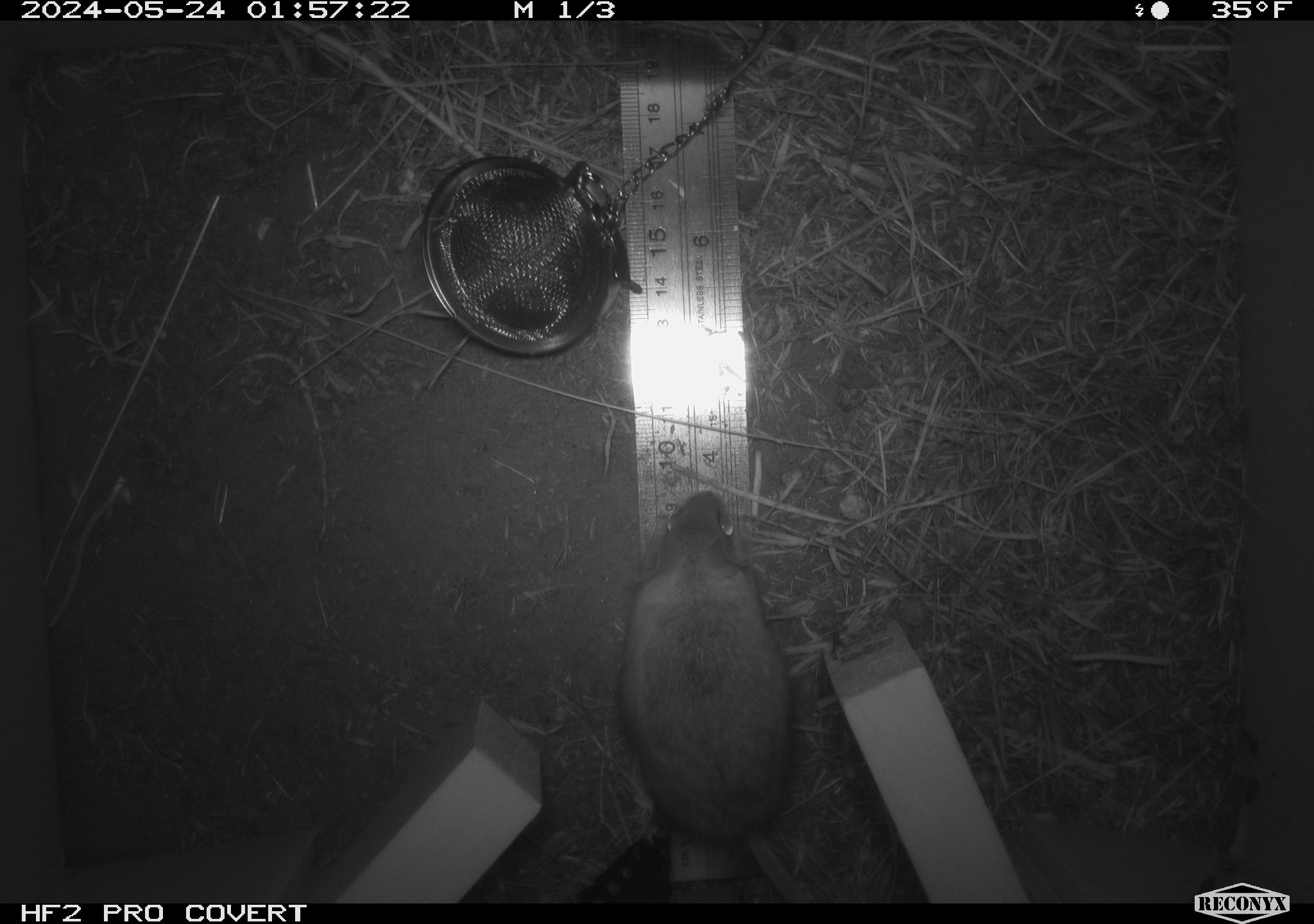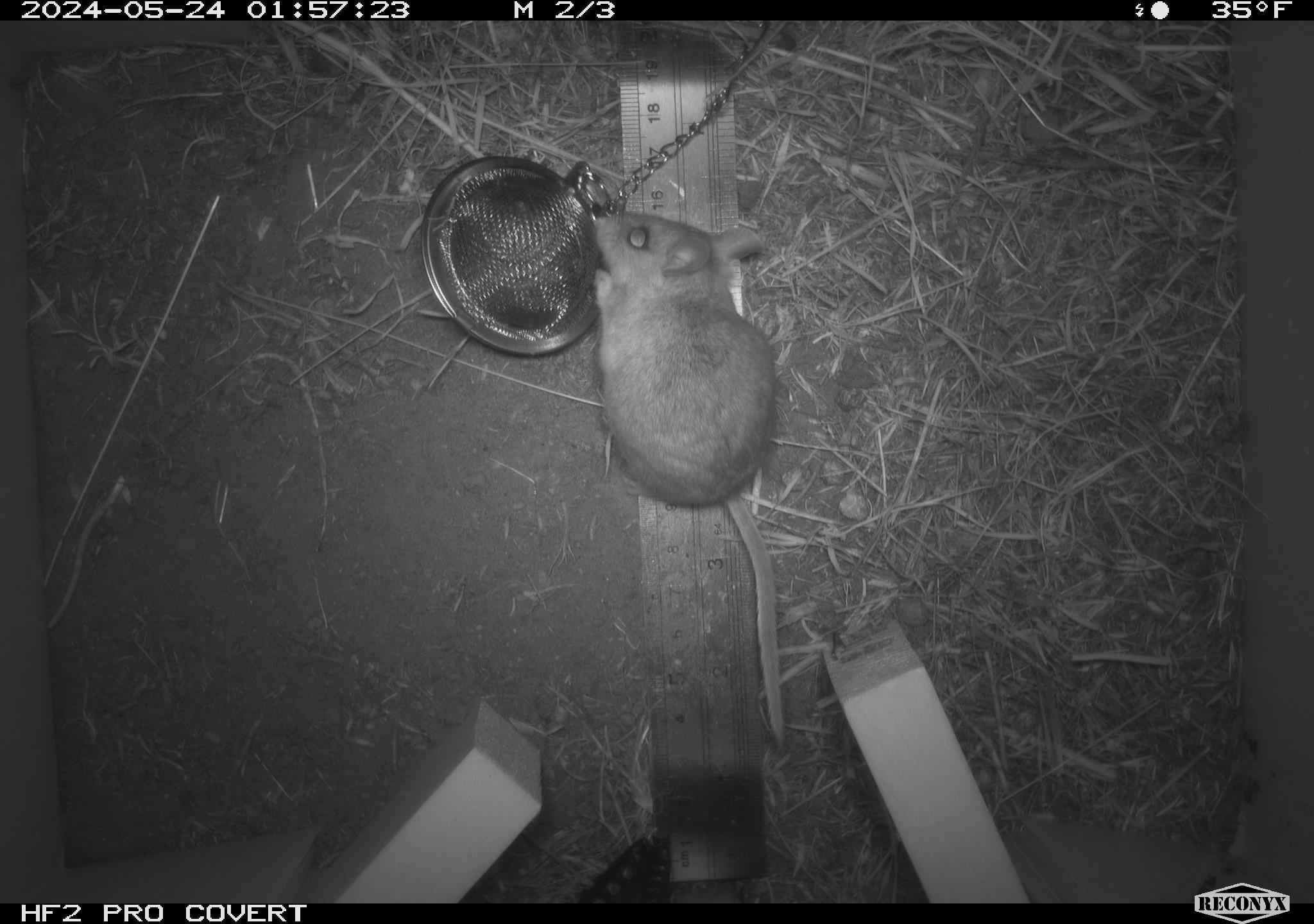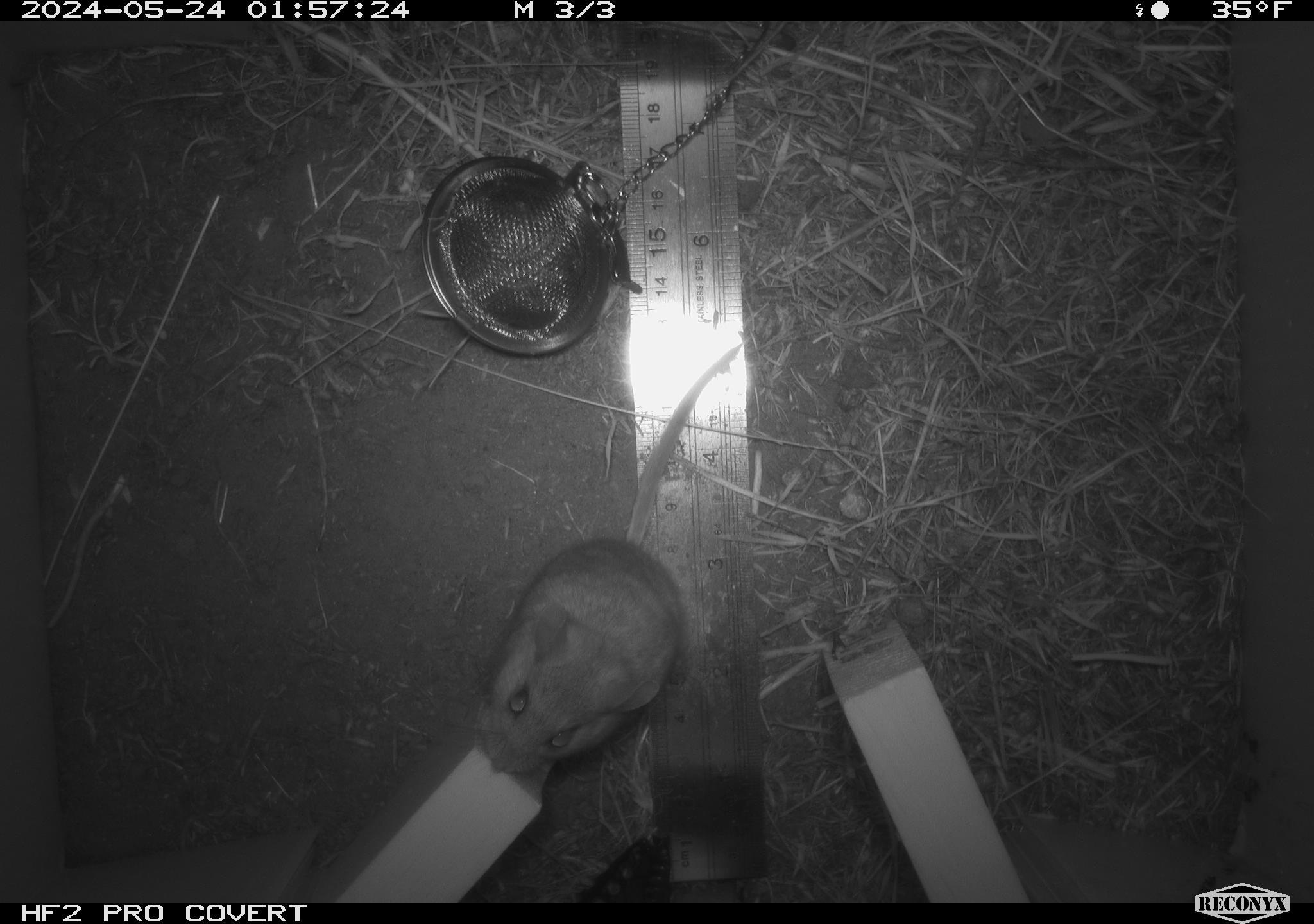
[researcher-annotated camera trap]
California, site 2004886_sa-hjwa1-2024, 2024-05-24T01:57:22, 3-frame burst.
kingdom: Animalia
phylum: Chordata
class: Mammalia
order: Rodentia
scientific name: Rodentia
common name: rodent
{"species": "rodent (Rodentia)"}